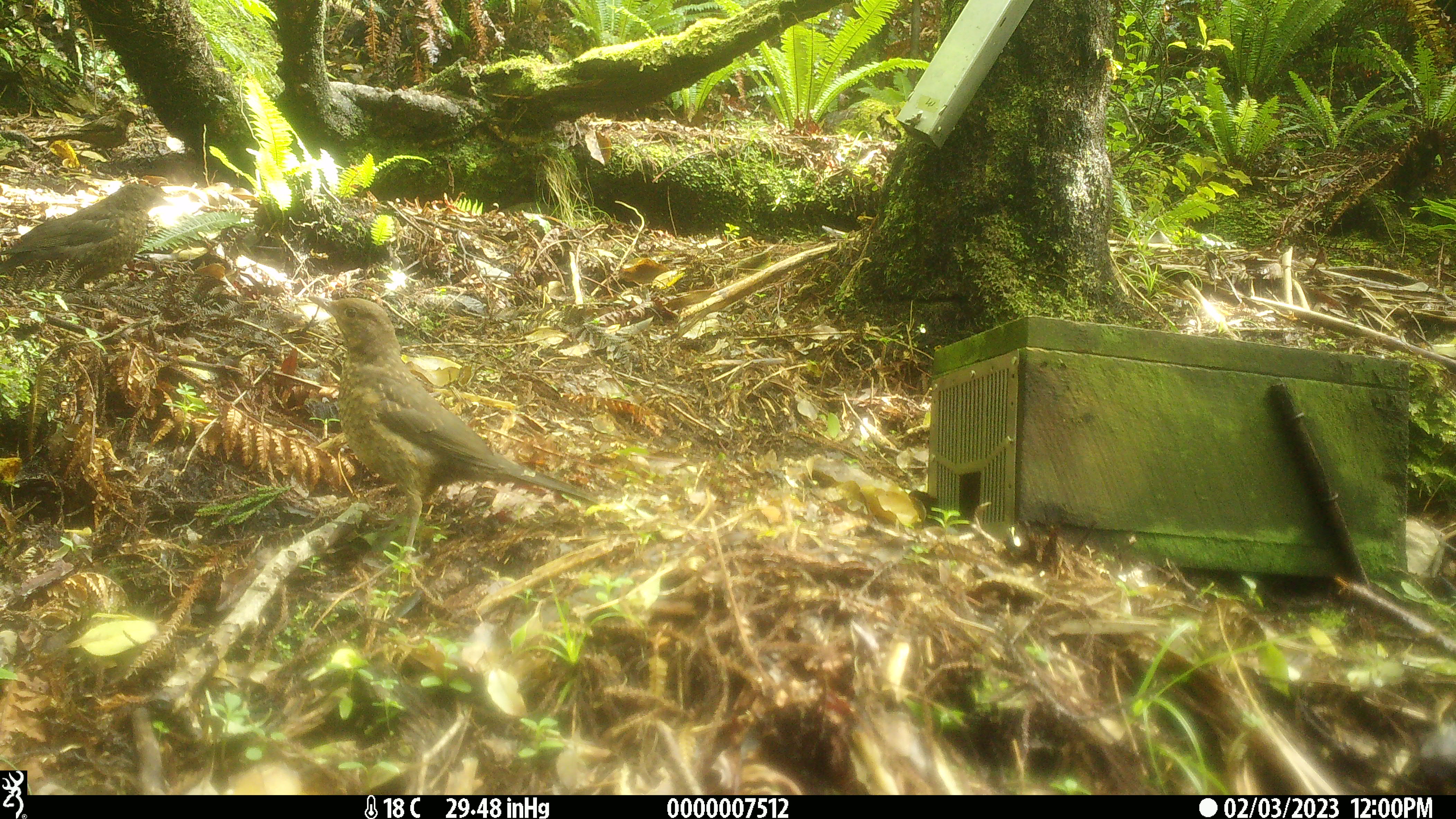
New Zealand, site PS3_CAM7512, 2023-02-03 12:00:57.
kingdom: Animalia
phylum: Chordata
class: Aves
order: Passeriformes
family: Turdidae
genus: Turdus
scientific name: Turdus merula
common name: eurasian blackbird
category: blackbird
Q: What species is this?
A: Blackbird (eurasian blackbird) (Turdus merula).